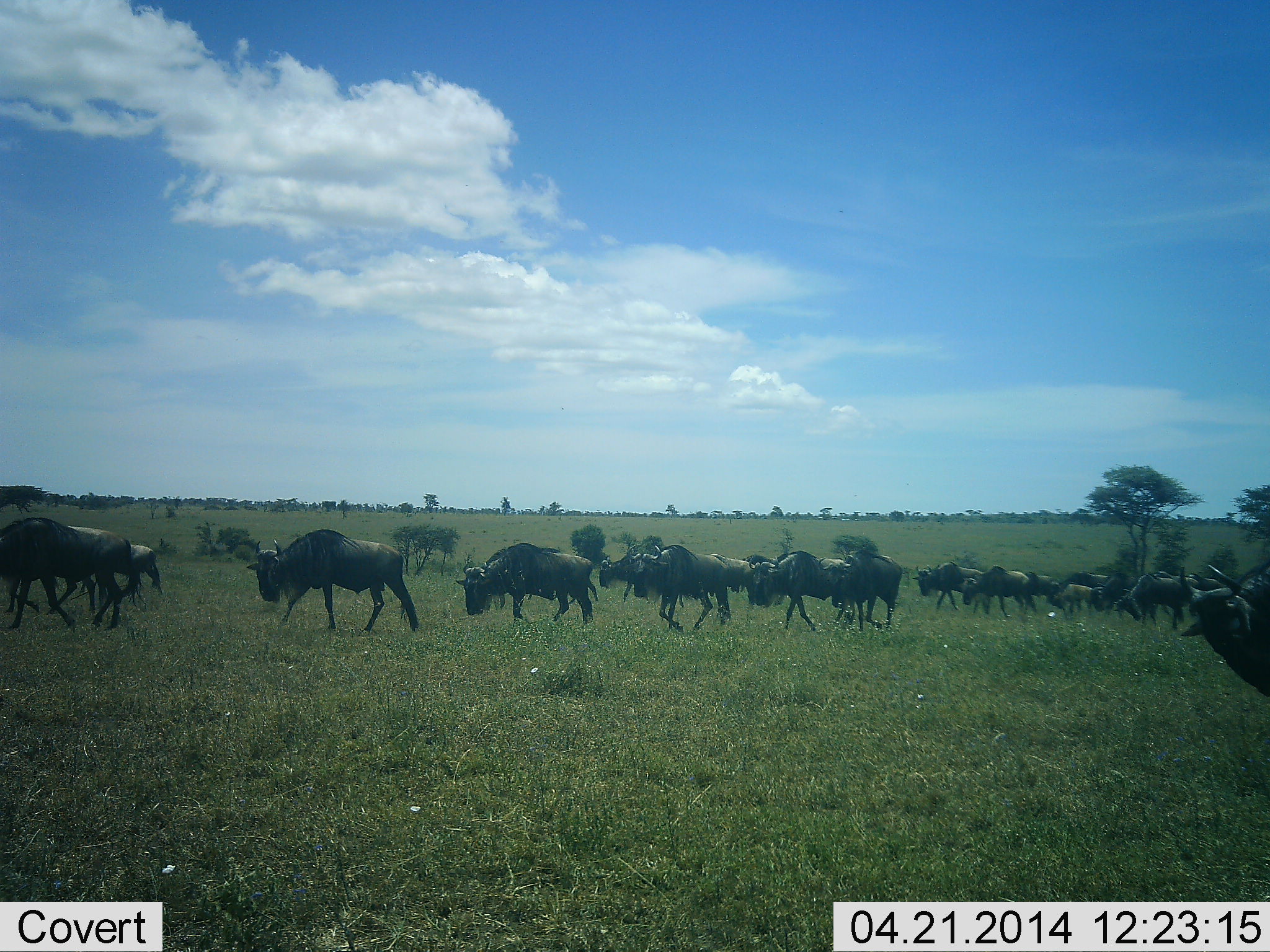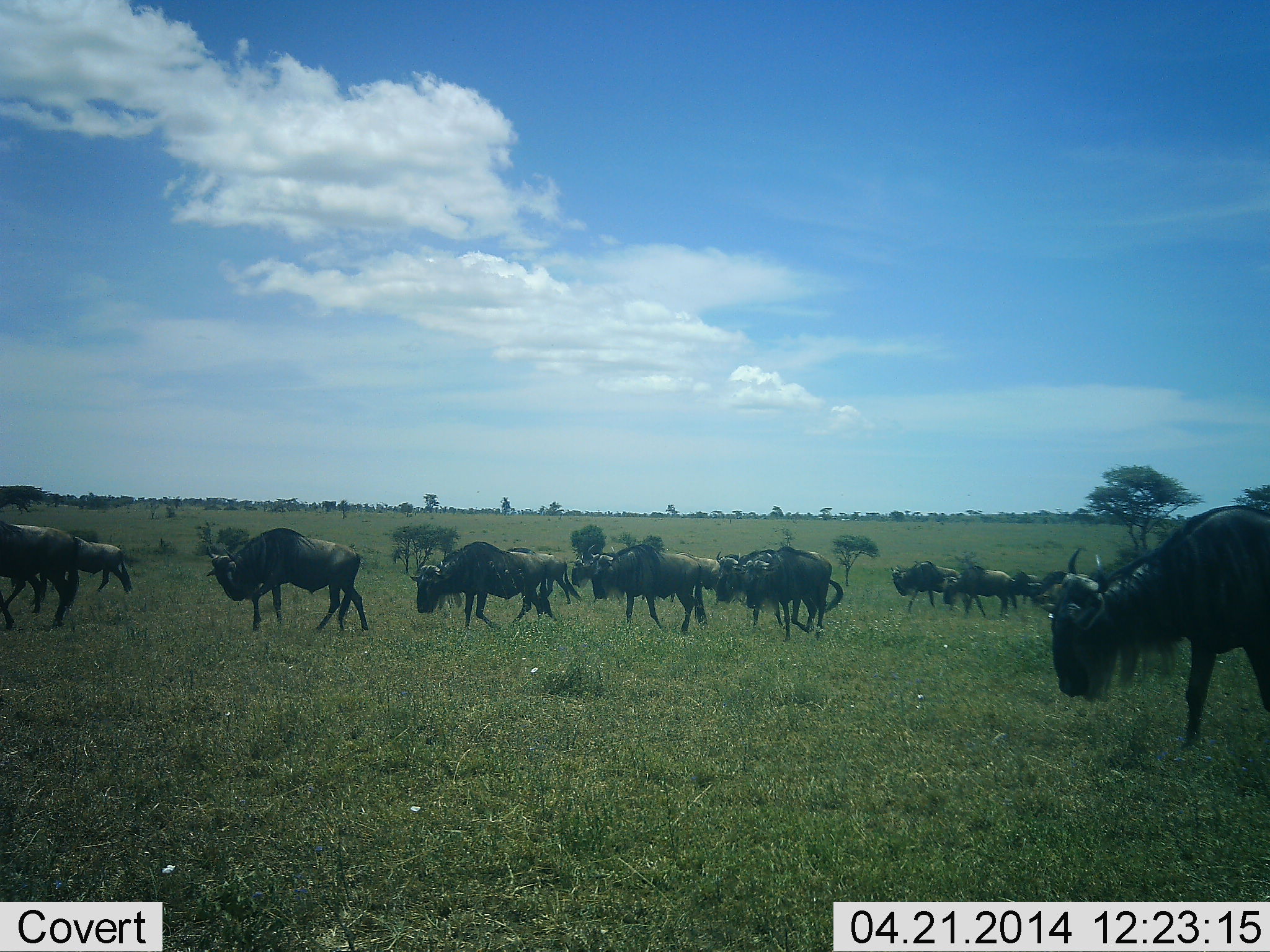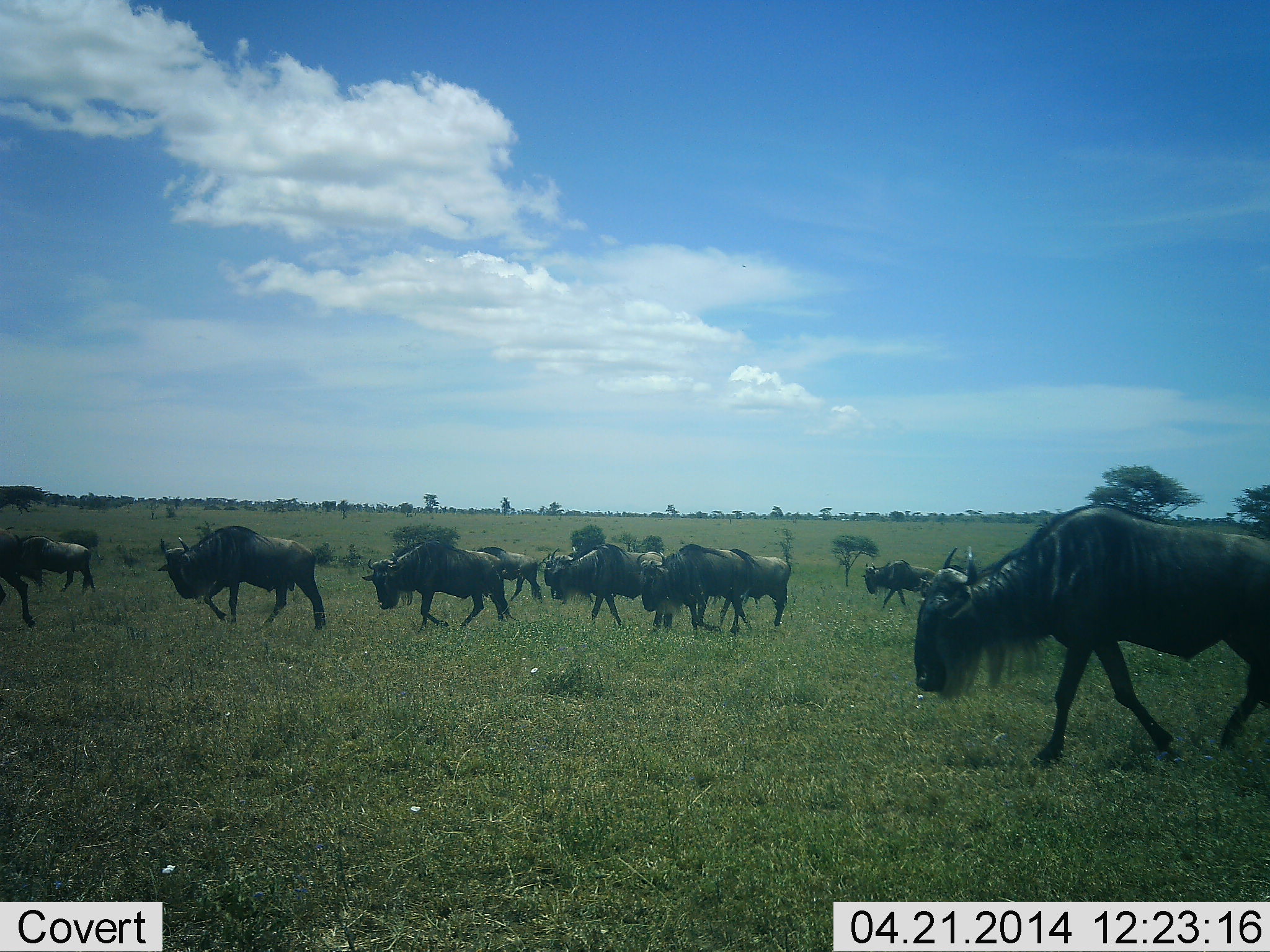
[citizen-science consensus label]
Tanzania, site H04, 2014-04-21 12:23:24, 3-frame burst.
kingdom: Animalia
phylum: Chordata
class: Mammalia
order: Artiodactyla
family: Bovidae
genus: Connochaetes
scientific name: Connochaetes taurinus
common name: blue wildebeest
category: wildebeest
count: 11-50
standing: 10%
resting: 0%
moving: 100%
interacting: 0%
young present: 0%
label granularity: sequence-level